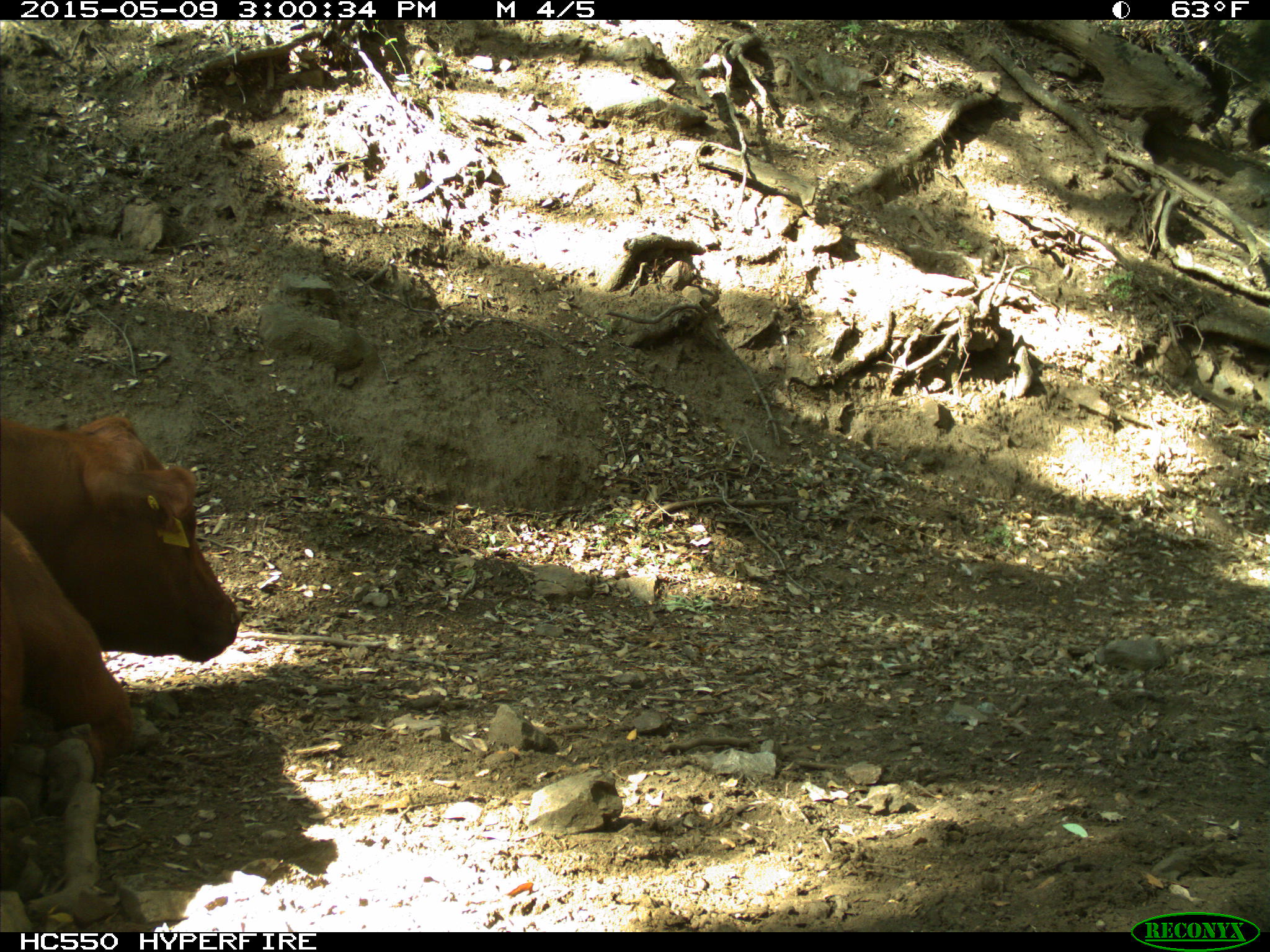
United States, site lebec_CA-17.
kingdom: Animalia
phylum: Chordata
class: Mammalia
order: Artiodactyla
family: Bovidae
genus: Bos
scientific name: Bos taurus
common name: domestic cow